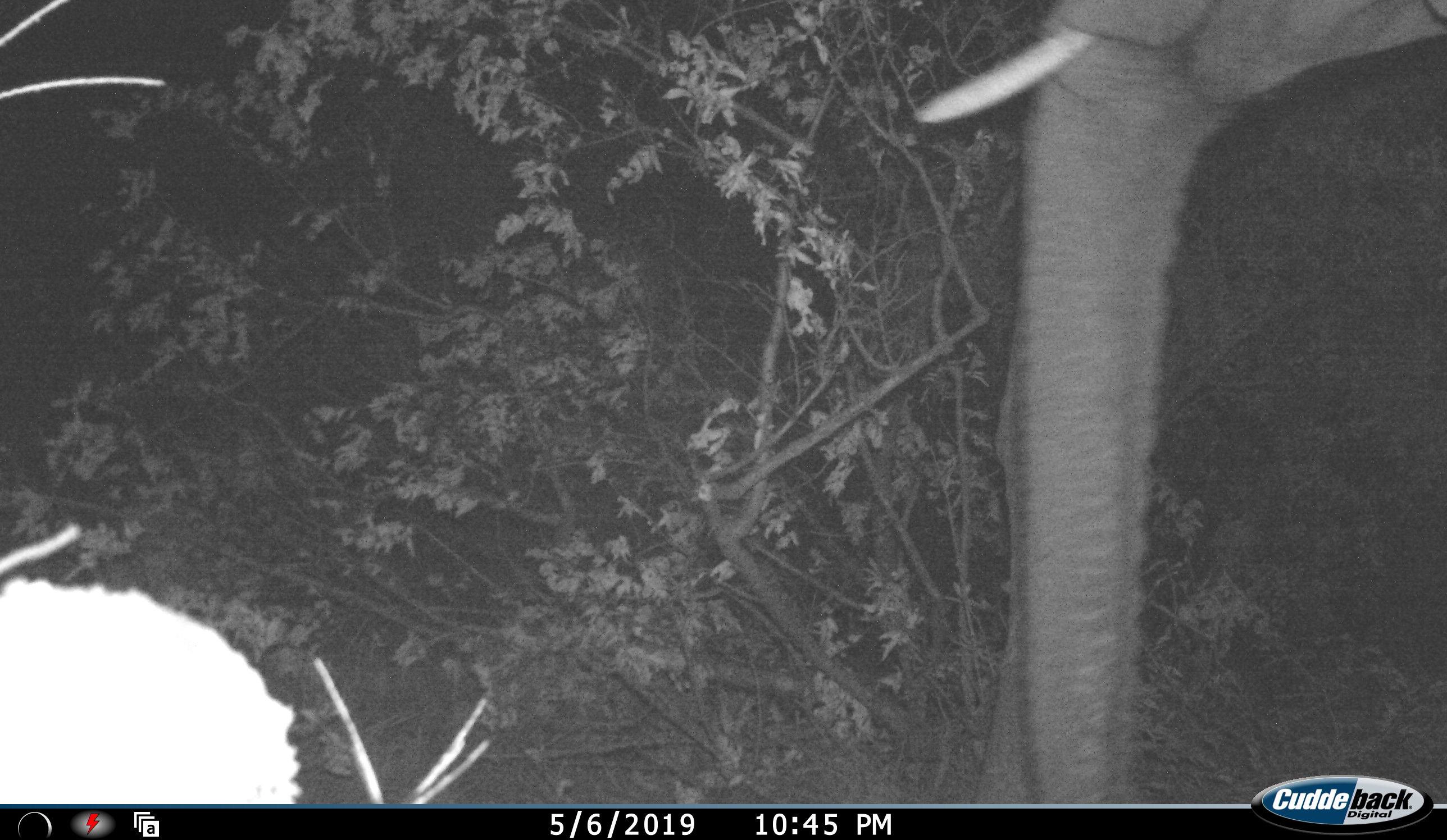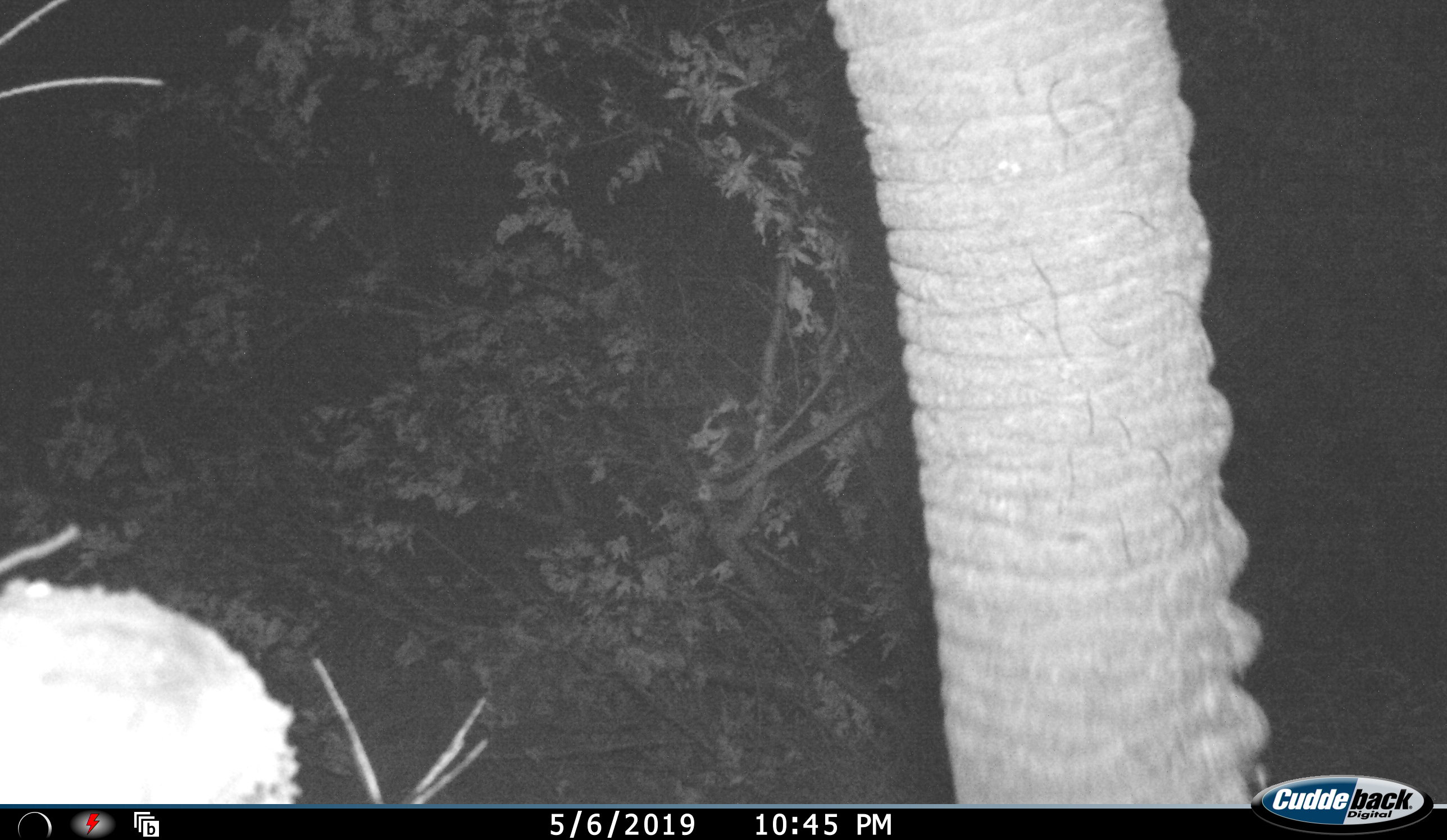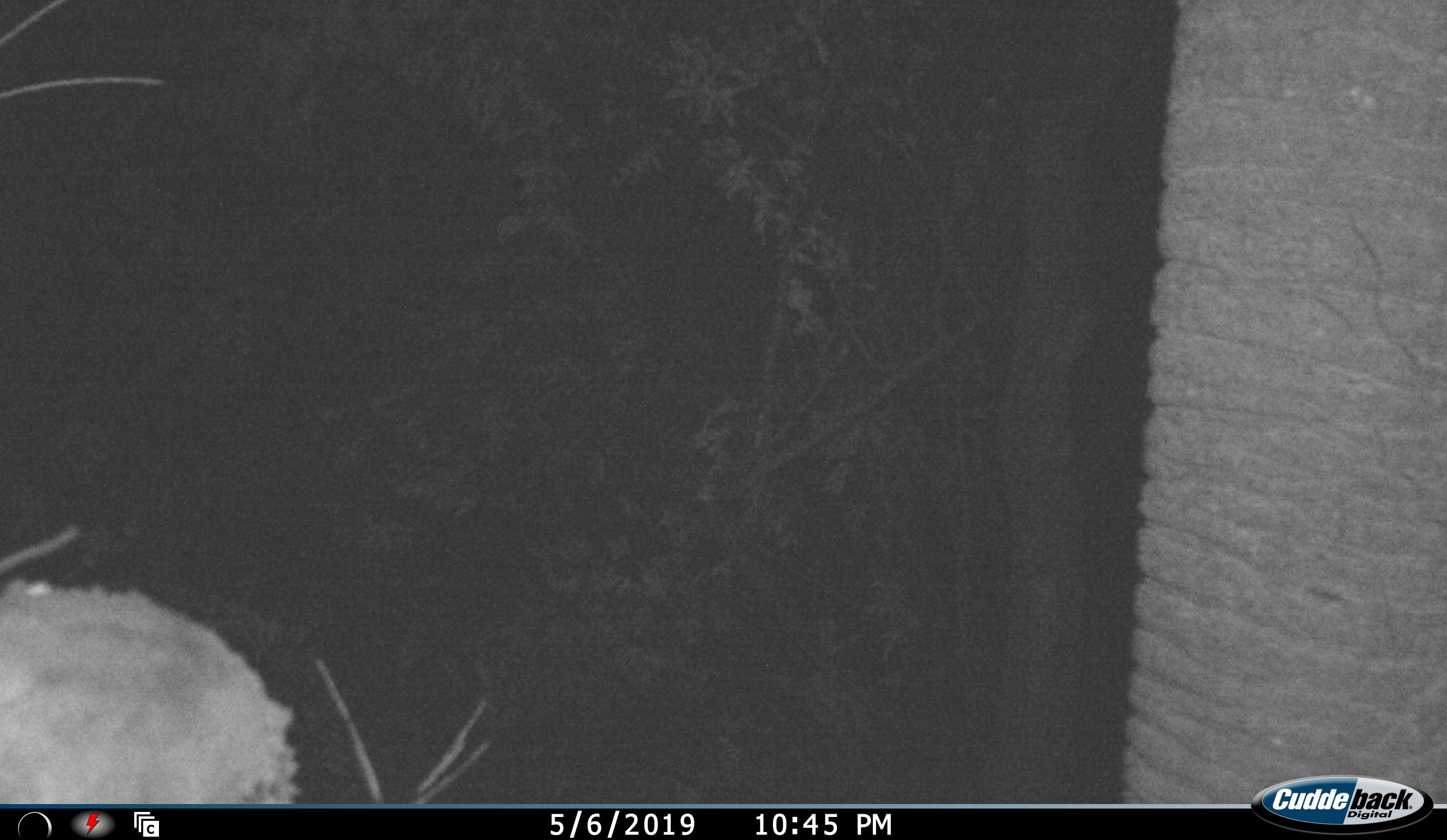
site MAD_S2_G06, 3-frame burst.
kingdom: Animalia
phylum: Chordata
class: Mammalia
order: Proboscidea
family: Elephantidae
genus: Loxodonta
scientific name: Loxodonta africana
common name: african bush elephant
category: elephant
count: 1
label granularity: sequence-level